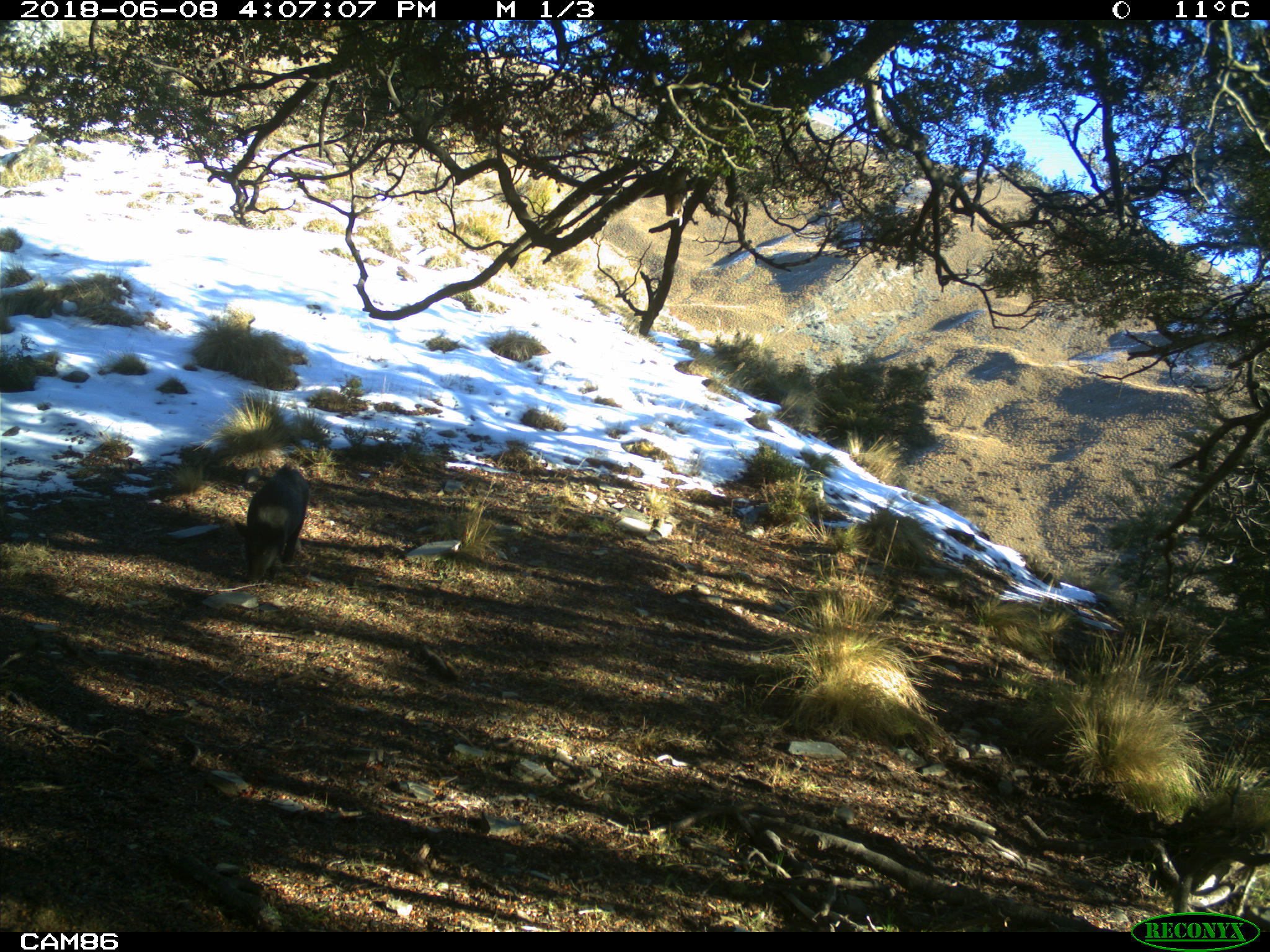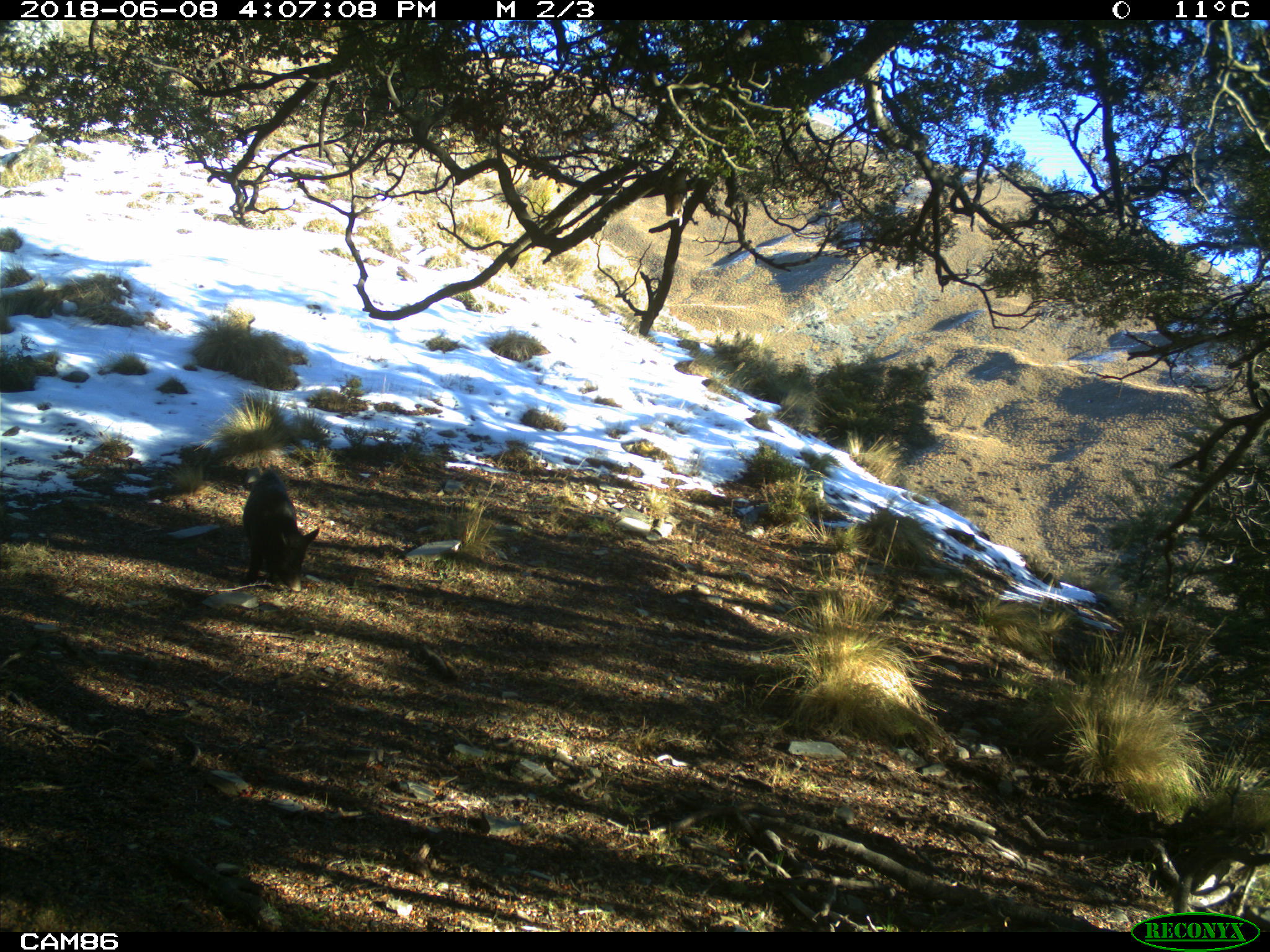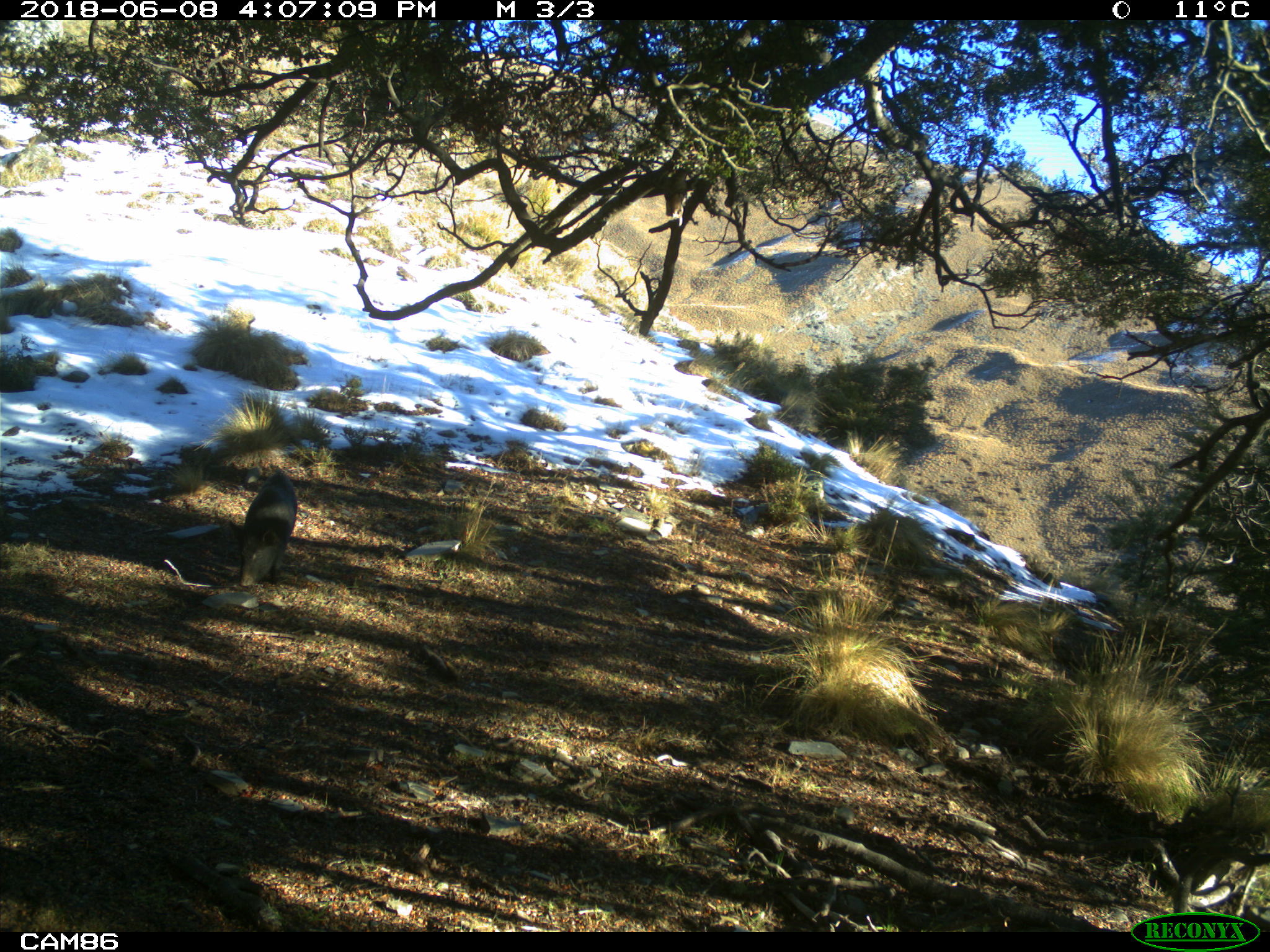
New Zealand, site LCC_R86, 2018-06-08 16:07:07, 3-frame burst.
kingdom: Animalia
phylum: Chordata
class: Mammalia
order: Artiodactyla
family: Suidae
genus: Sus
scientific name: Sus scrofa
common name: pig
Pig (Sus scrofa).